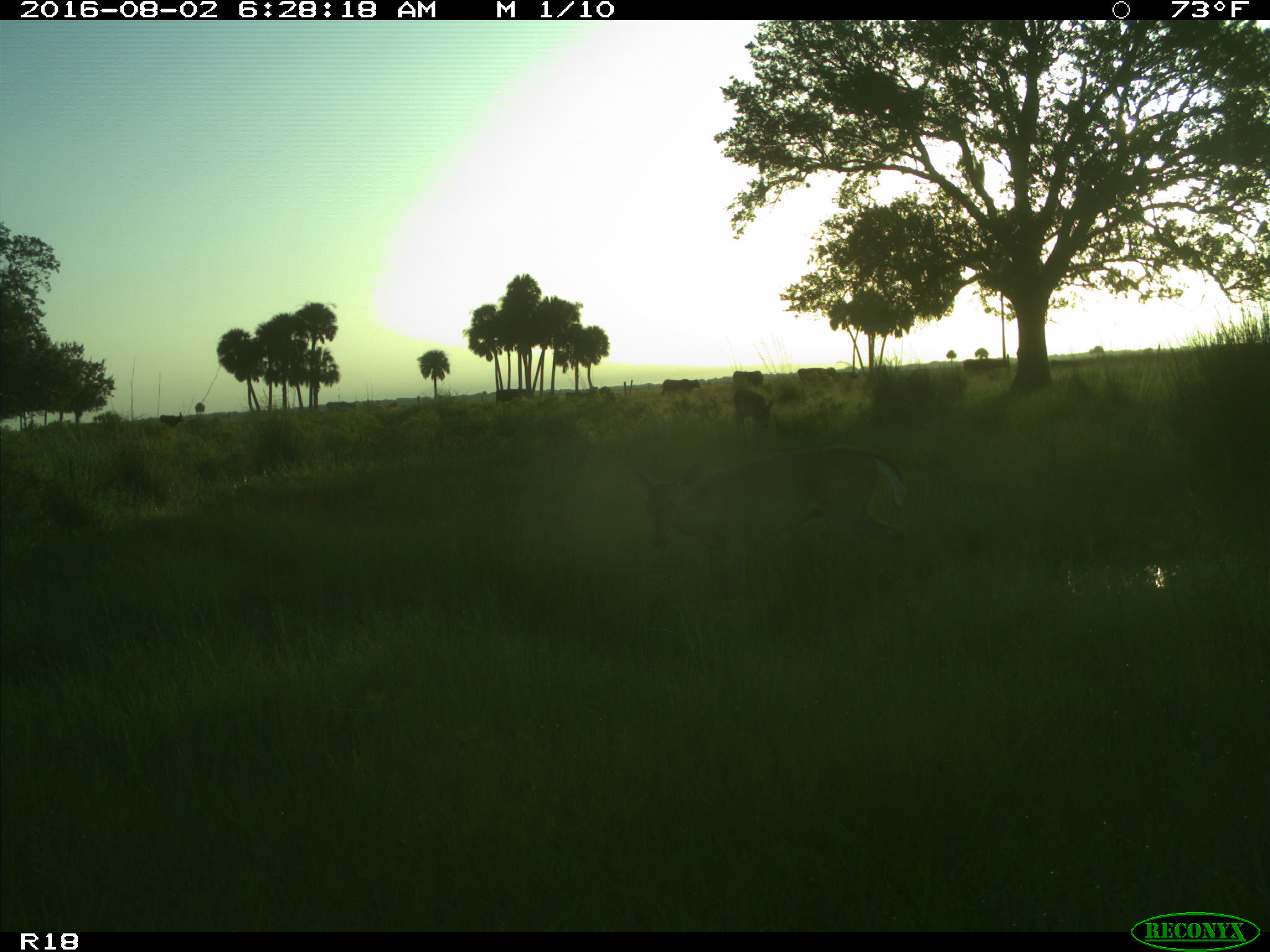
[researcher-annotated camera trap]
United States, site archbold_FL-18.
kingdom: Animalia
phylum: Chordata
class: Mammalia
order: Artiodactyla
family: Bovidae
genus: Bos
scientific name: Bos taurus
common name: domestic cow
Bos taurus (domestic cow).